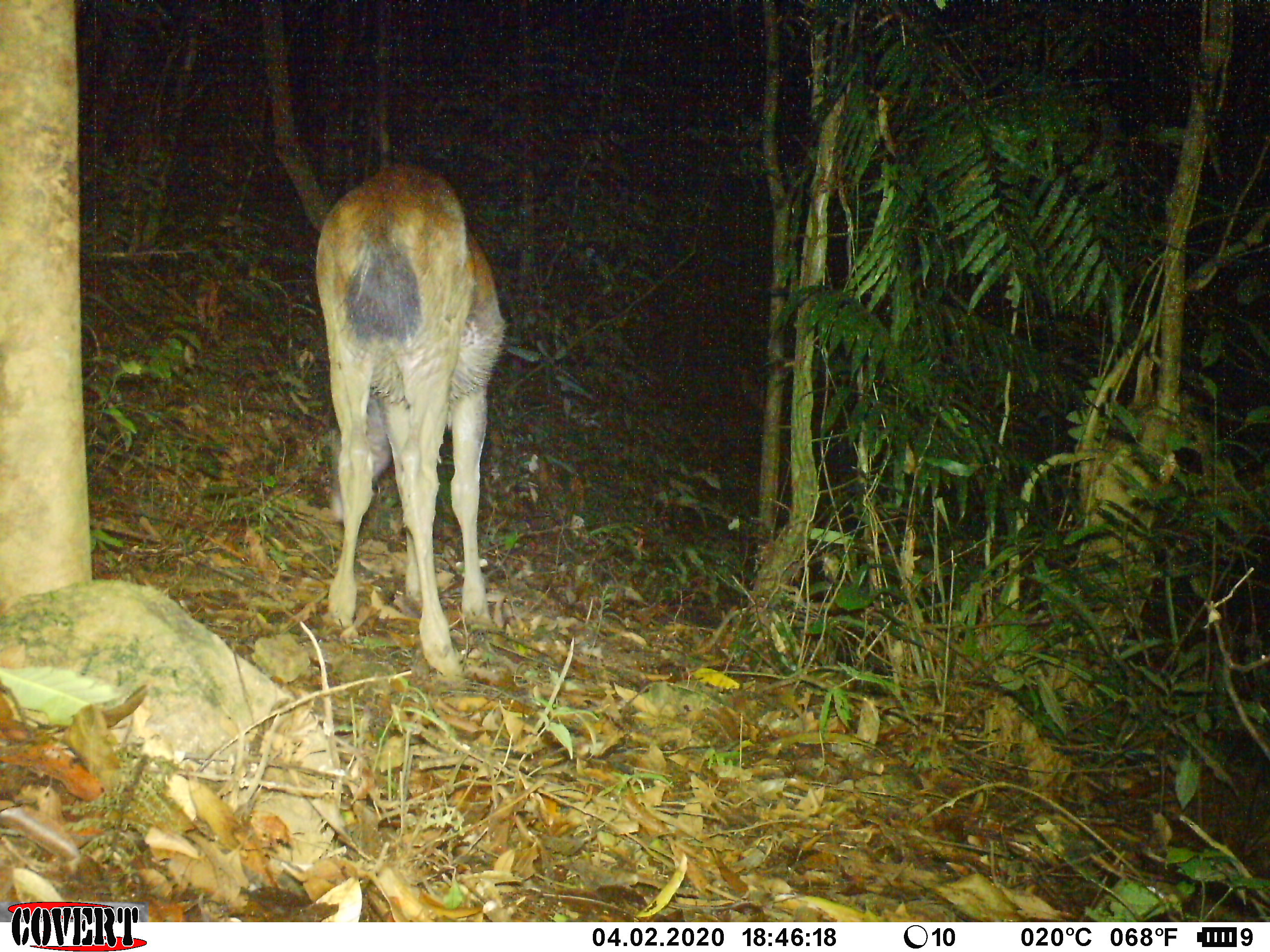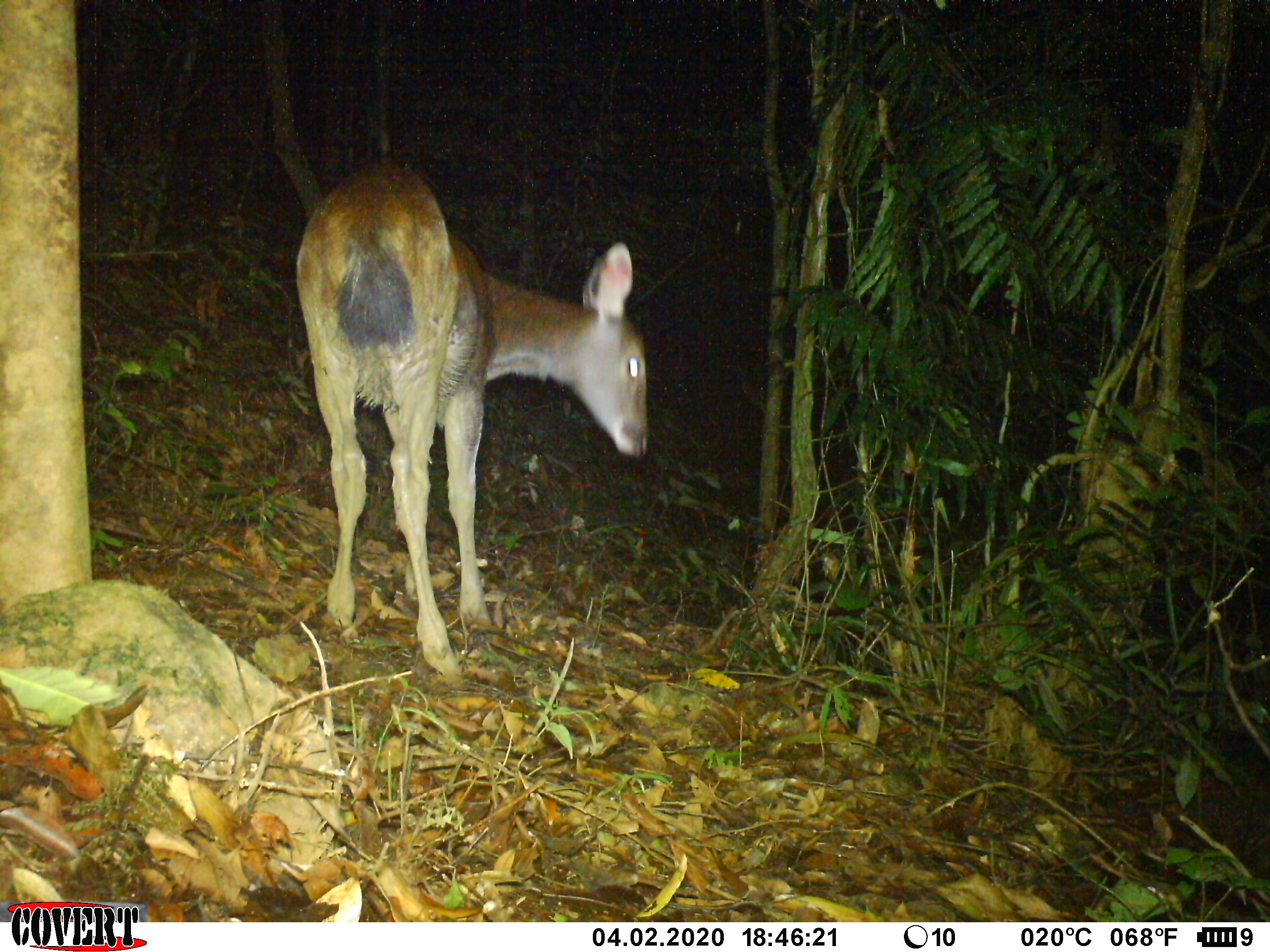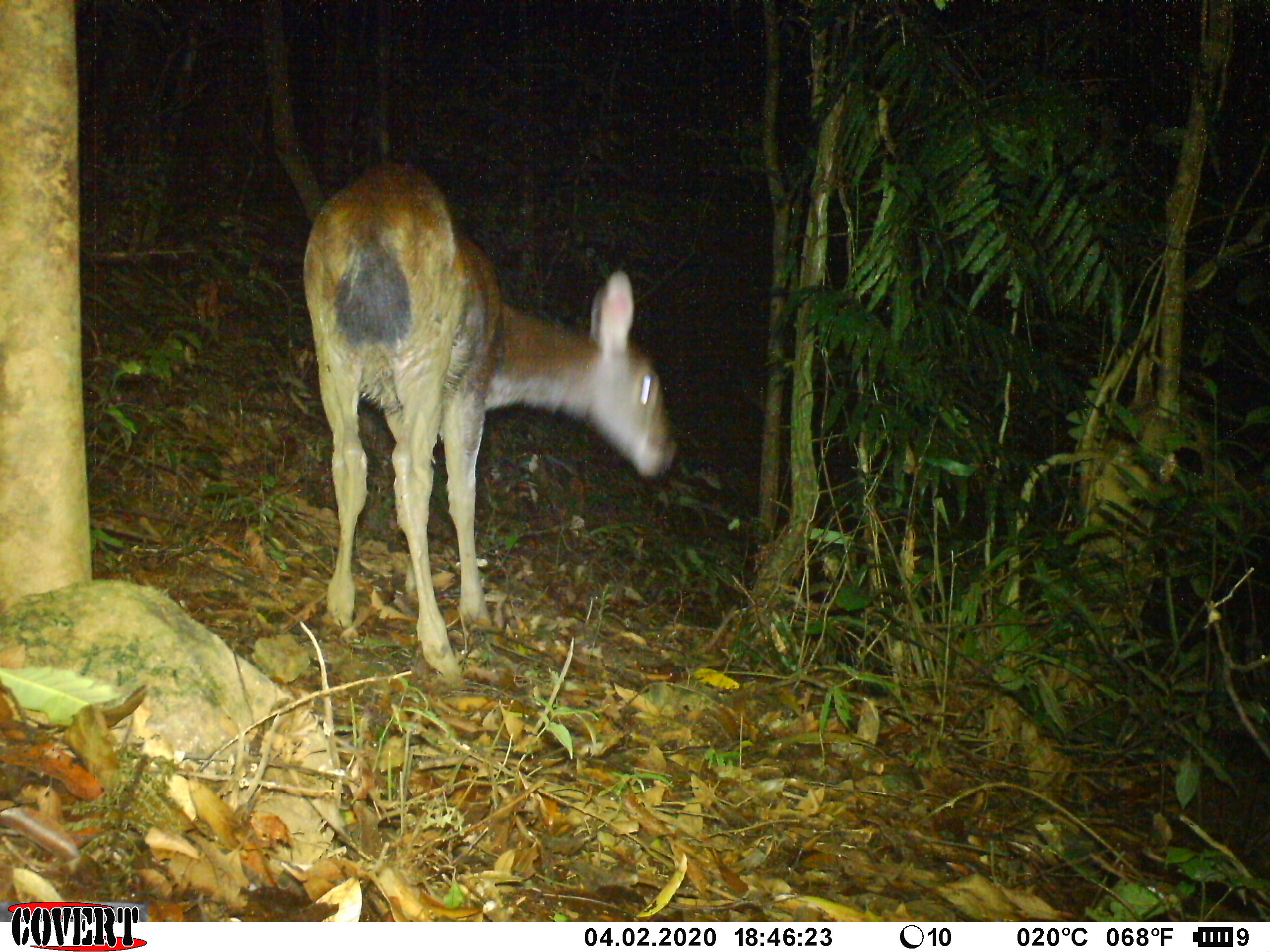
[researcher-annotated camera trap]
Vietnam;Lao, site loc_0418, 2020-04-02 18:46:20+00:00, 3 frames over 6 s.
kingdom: Animalia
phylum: Chordata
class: Mammalia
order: Artiodactyla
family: Cervidae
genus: Rusa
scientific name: Rusa unicolor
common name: sambar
Sambar (Rusa unicolor). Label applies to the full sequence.